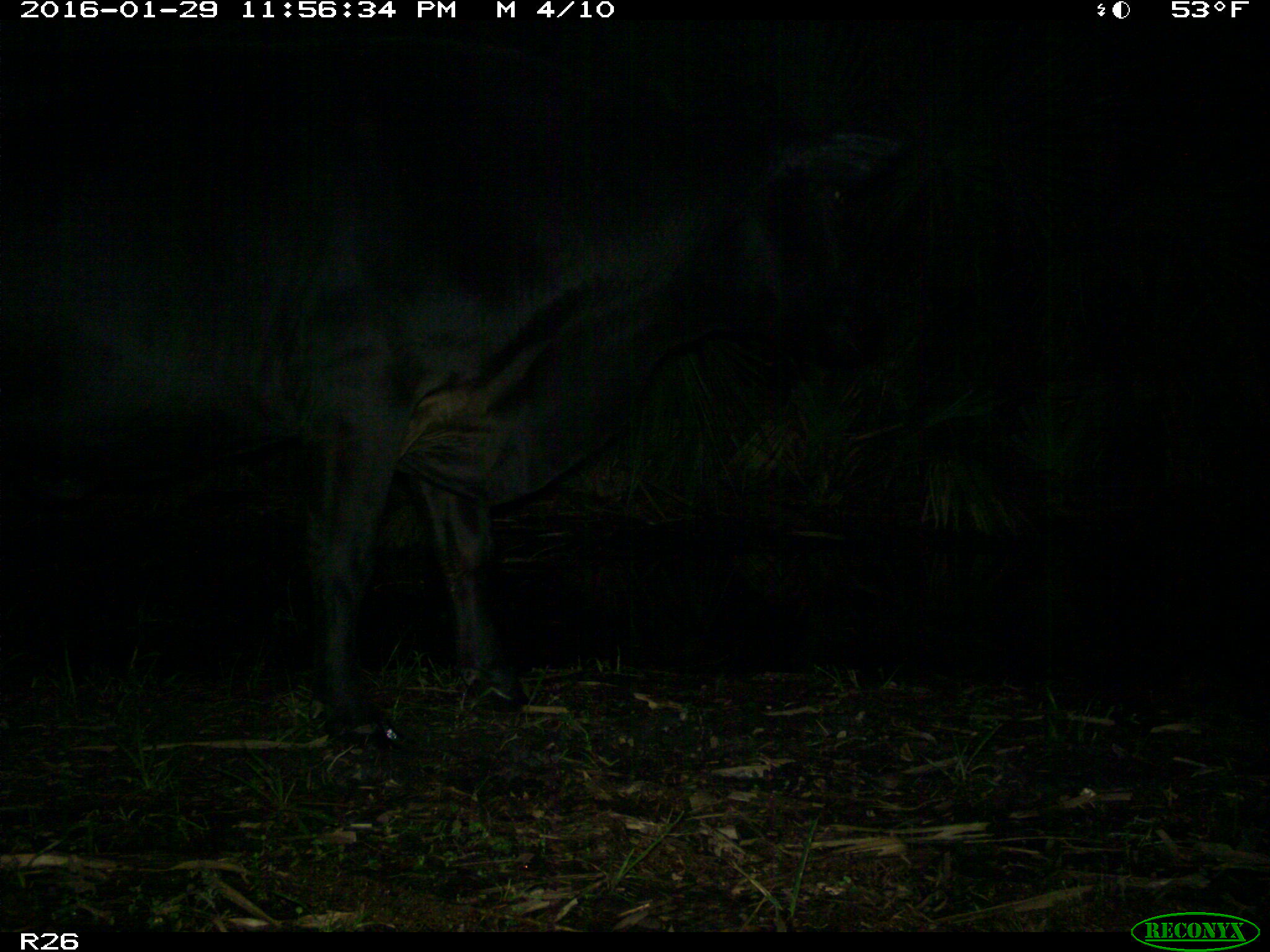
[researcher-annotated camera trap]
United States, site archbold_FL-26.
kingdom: Animalia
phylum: Chordata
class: Mammalia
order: Artiodactyla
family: Bovidae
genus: Bos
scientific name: Bos taurus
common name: domestic cow